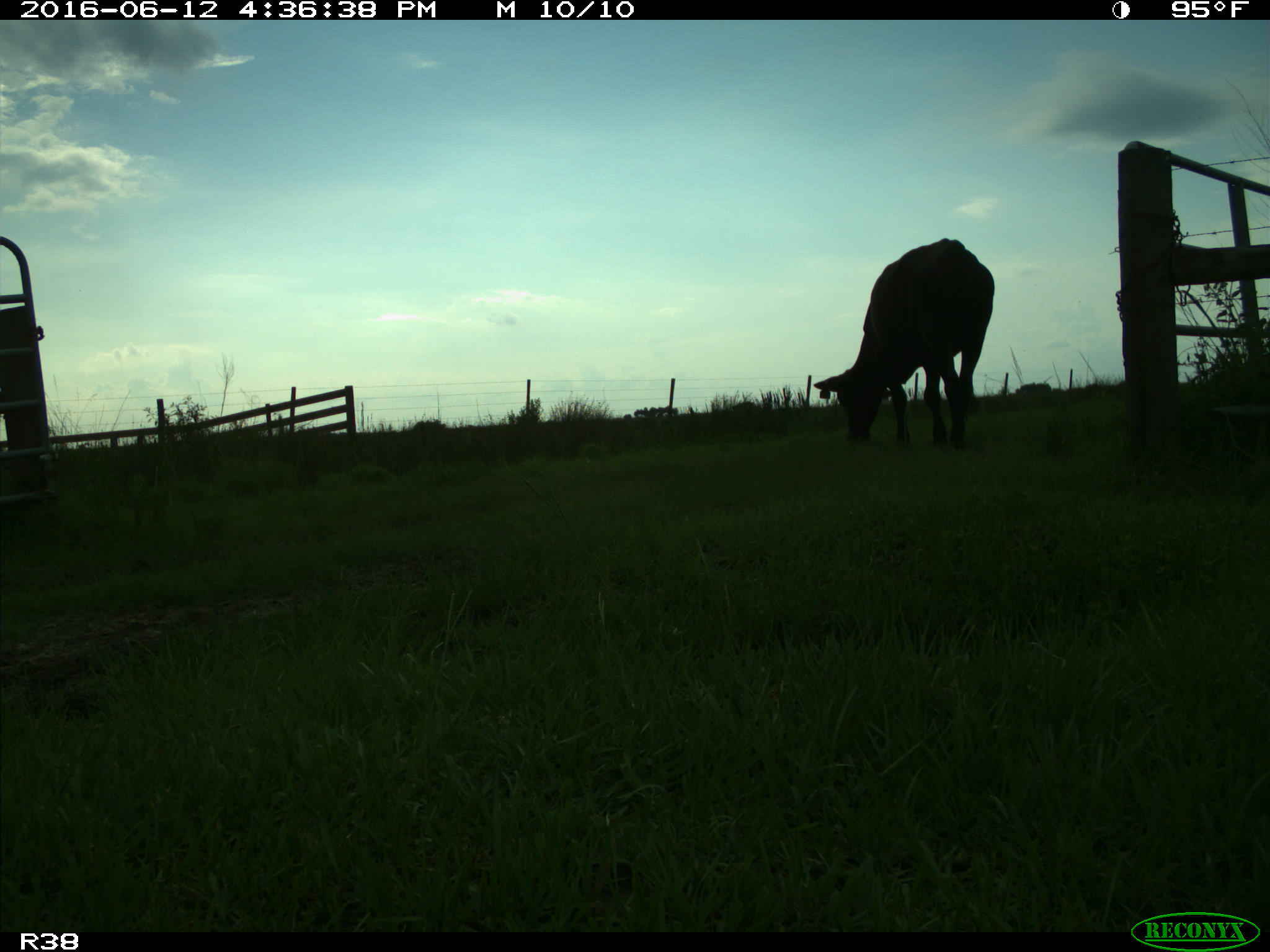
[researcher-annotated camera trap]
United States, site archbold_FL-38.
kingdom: Animalia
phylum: Chordata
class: Mammalia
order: Artiodactyla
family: Bovidae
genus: Bos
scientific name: Bos taurus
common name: domestic cow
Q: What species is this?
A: Bos taurus (domestic cow).